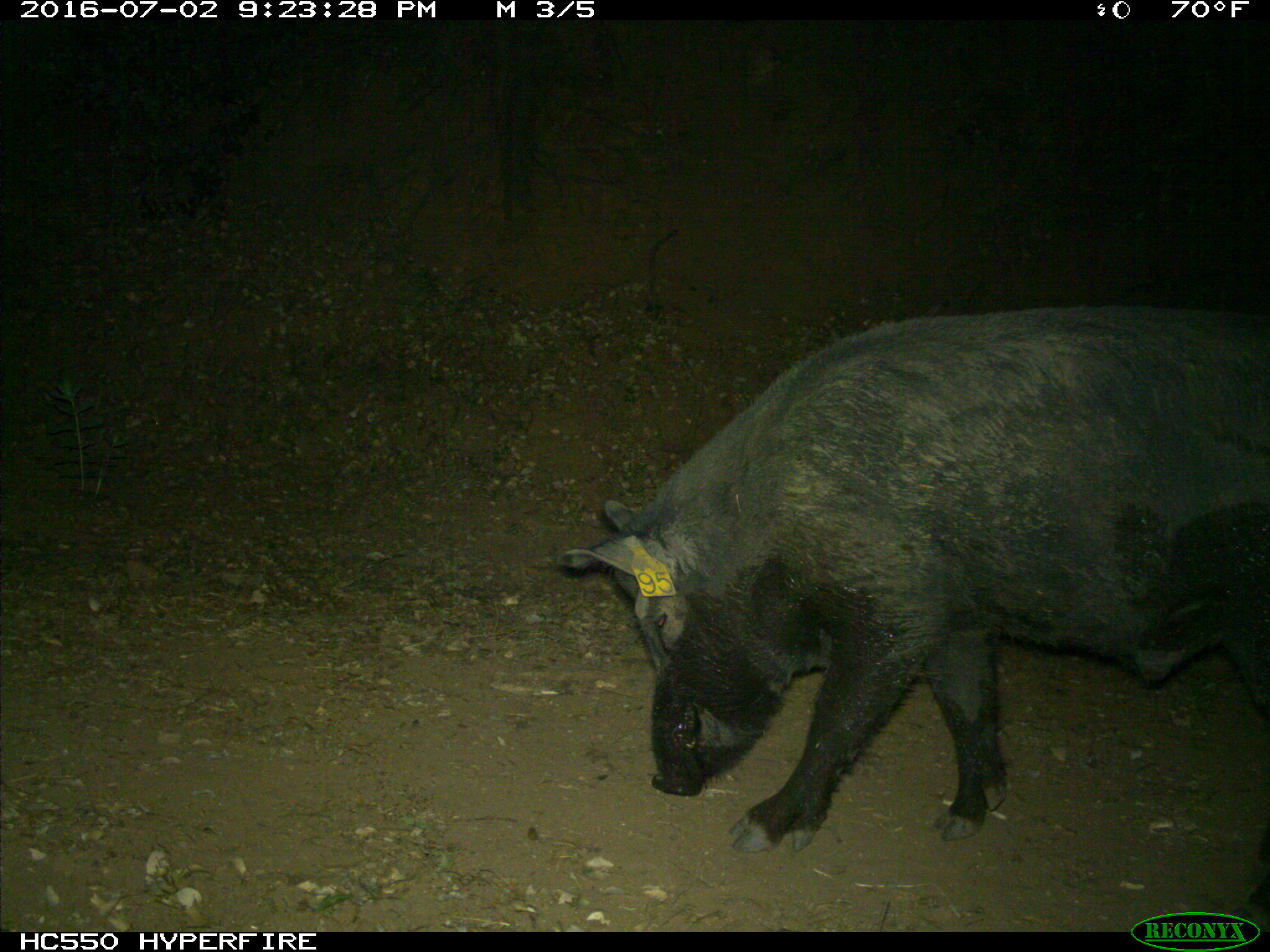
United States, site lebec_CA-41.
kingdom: Animalia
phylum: Chordata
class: Mammalia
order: Artiodactyla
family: Suidae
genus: Sus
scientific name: Sus scrofa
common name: wild boar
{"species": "Sus scrofa (wild boar)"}